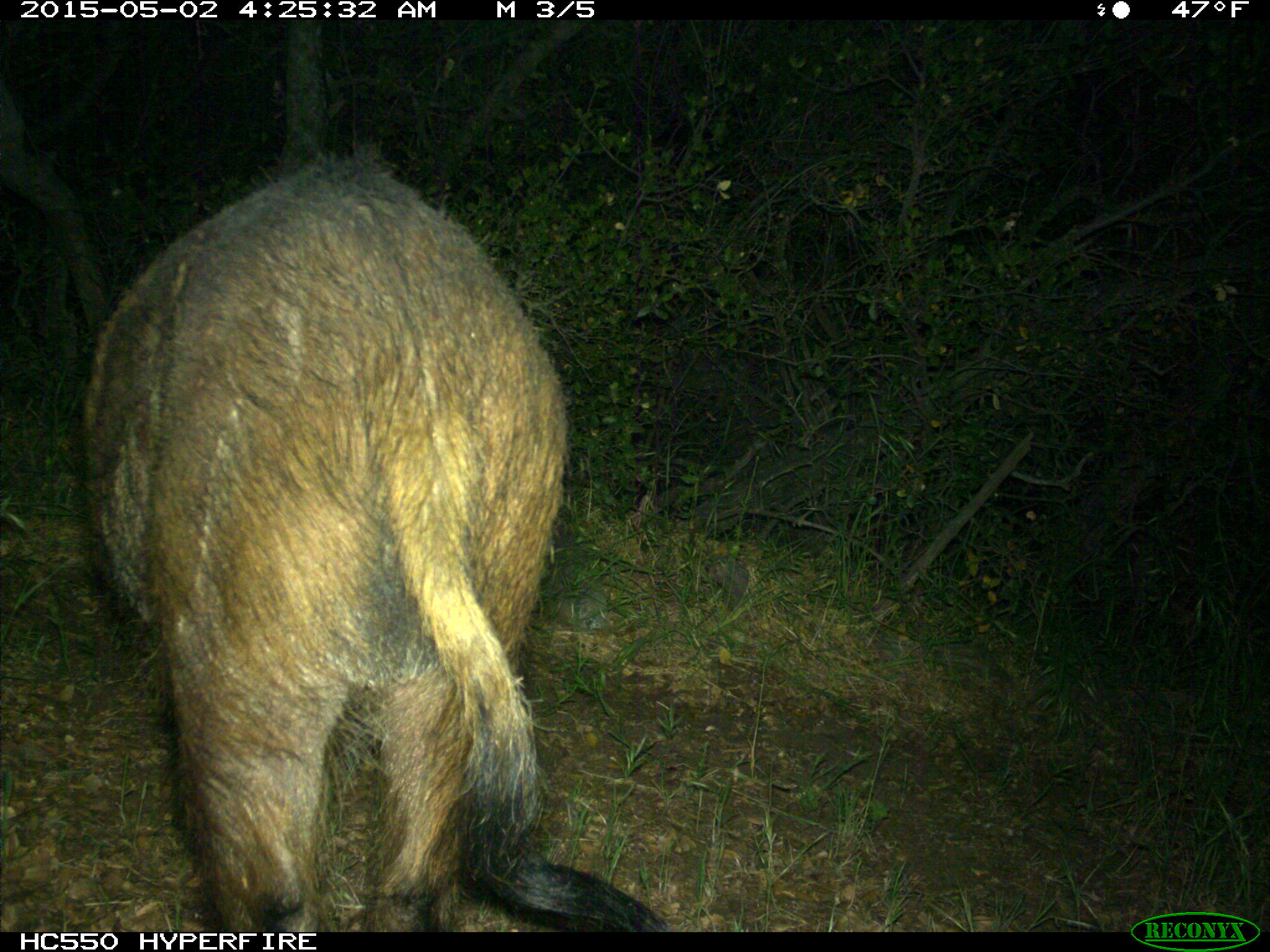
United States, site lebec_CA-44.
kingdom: Animalia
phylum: Chordata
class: Mammalia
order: Artiodactyla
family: Suidae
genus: Sus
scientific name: Sus scrofa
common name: wild boar